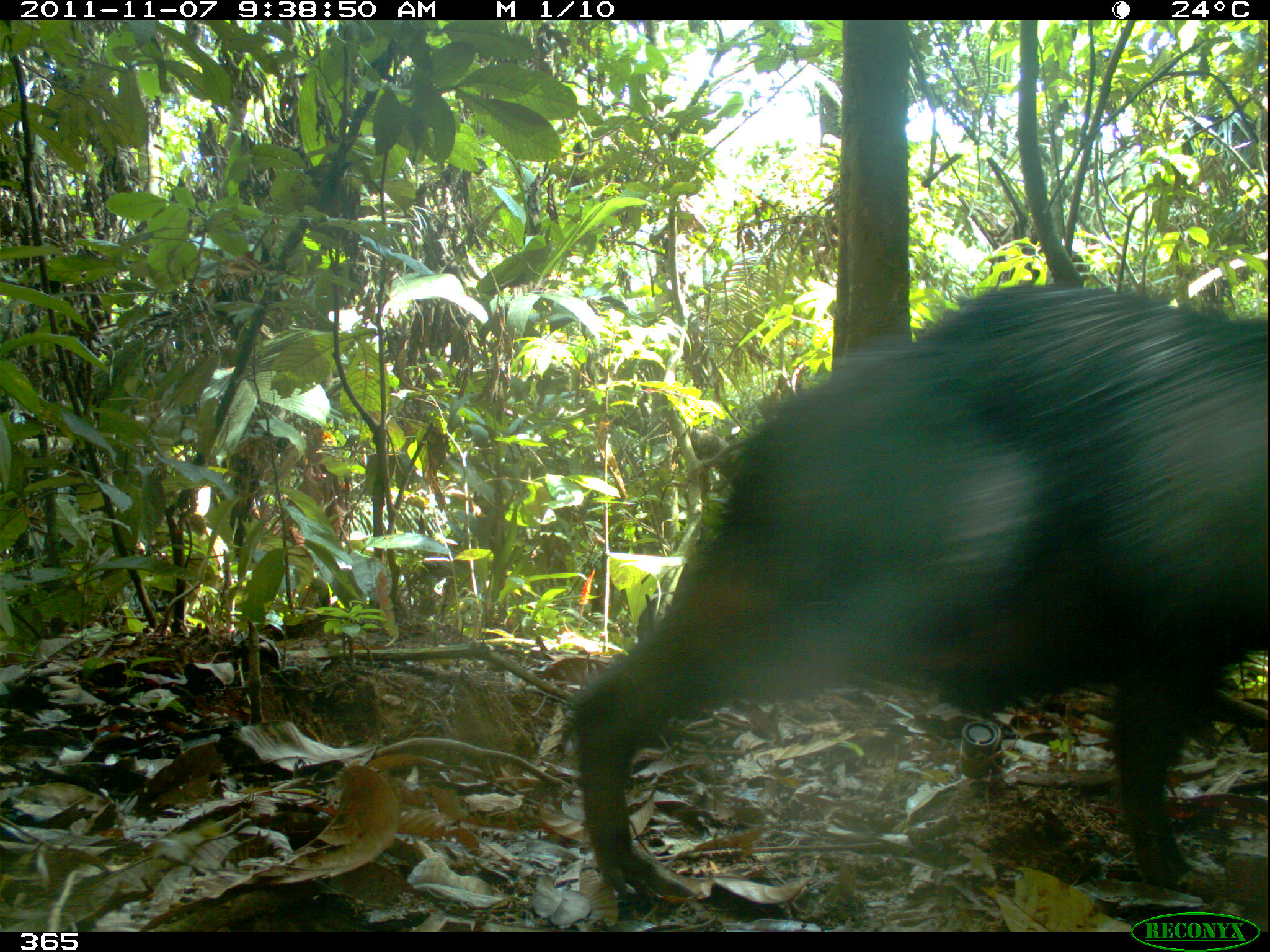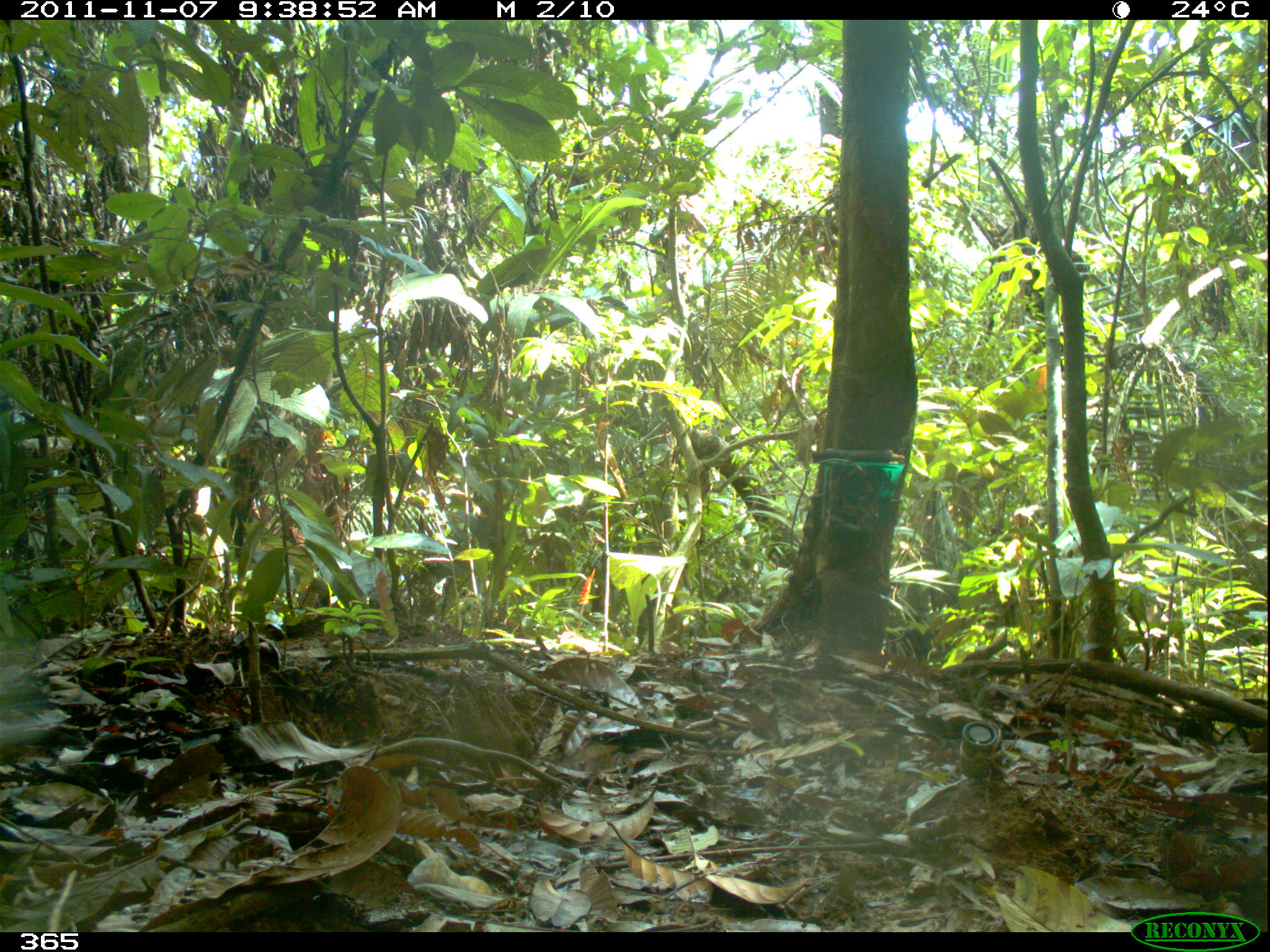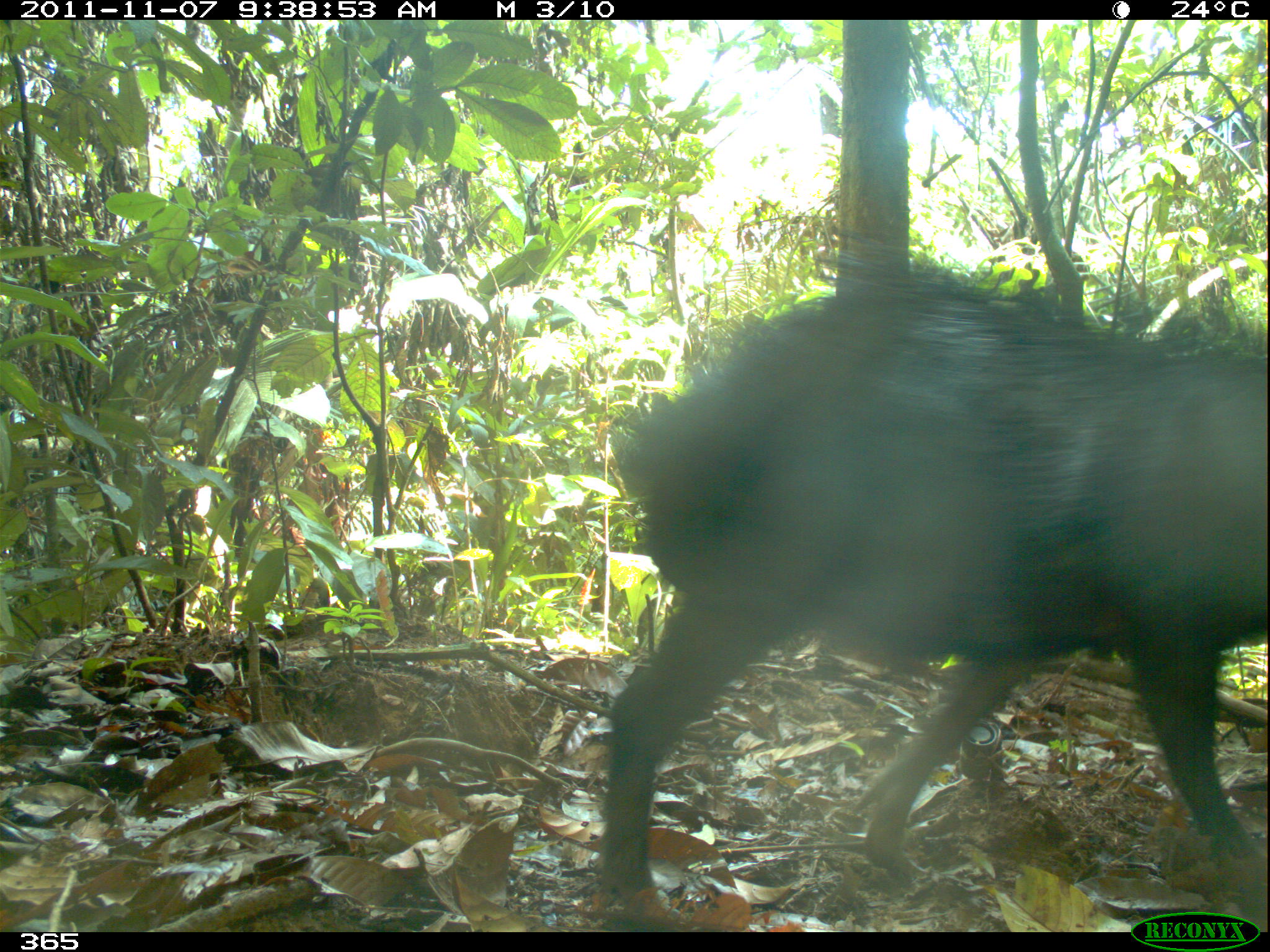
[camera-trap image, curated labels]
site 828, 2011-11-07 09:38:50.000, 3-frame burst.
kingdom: Animalia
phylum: Chordata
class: Mammalia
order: Artiodactyla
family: Tayassuidae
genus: Tayassu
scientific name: Tayassu pecari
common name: white-lipped peccary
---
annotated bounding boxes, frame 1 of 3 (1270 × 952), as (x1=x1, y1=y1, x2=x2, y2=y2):
tayassu pecari: (x1=570, y1=283, x2=1270, y2=898)